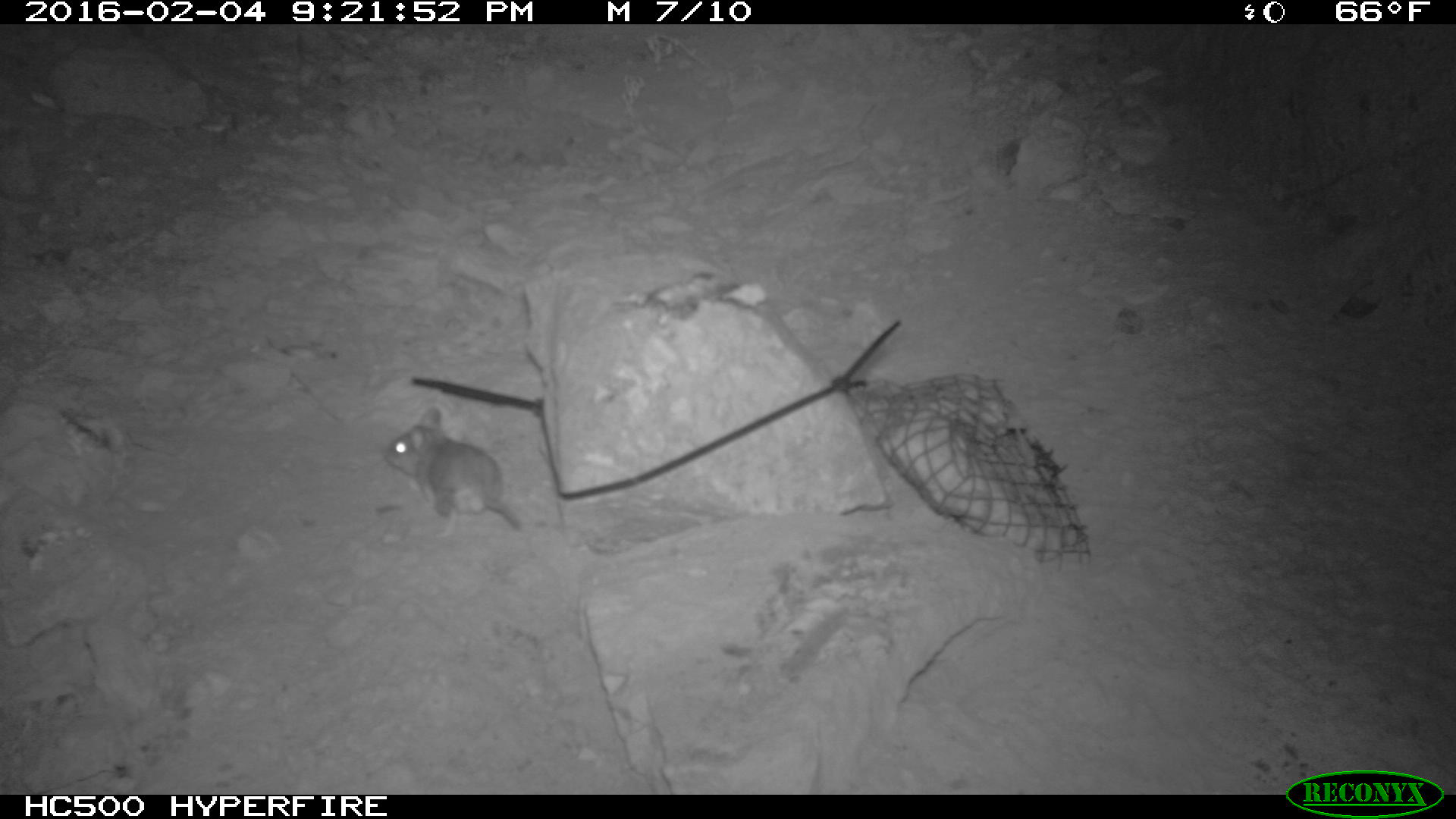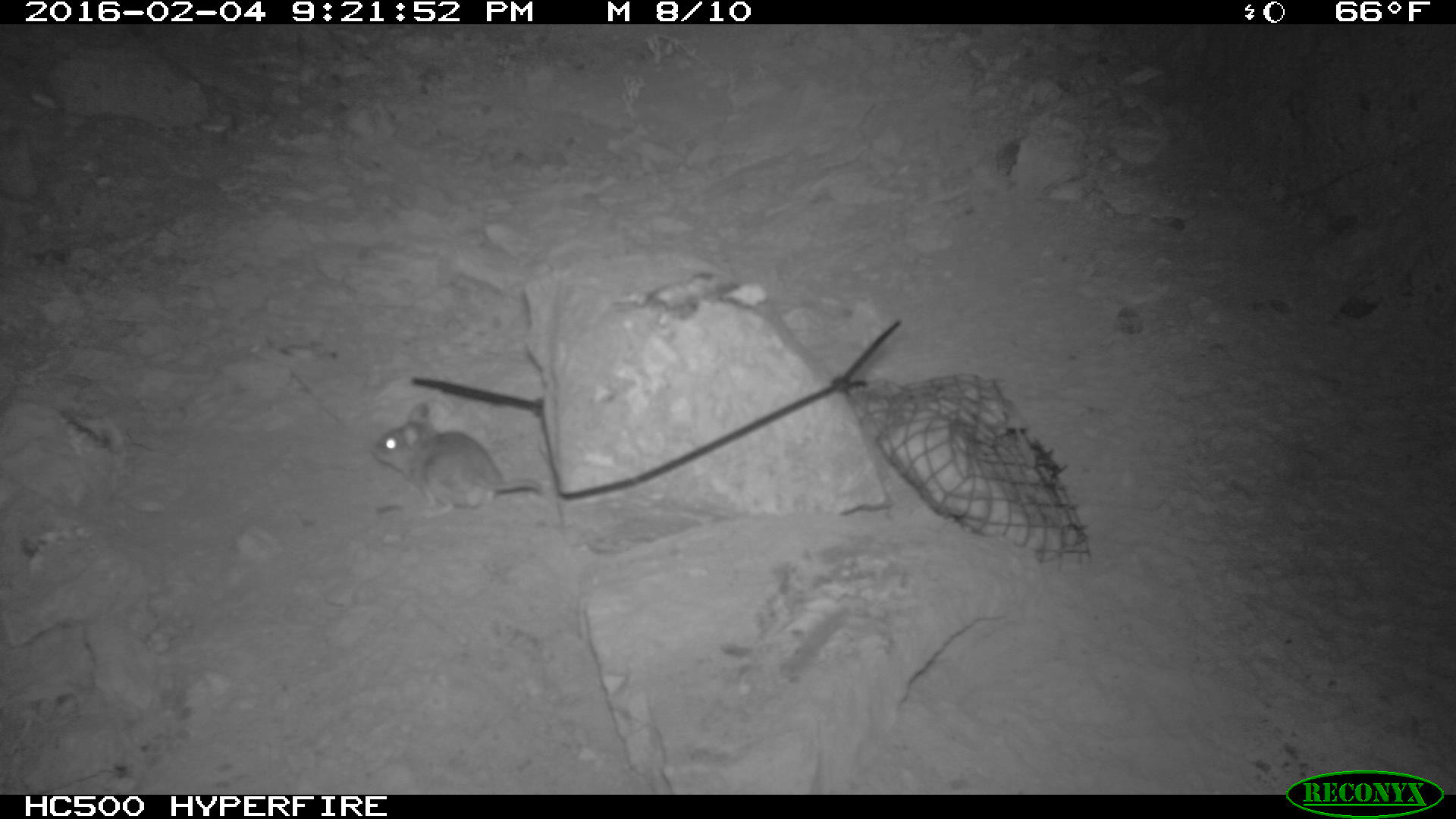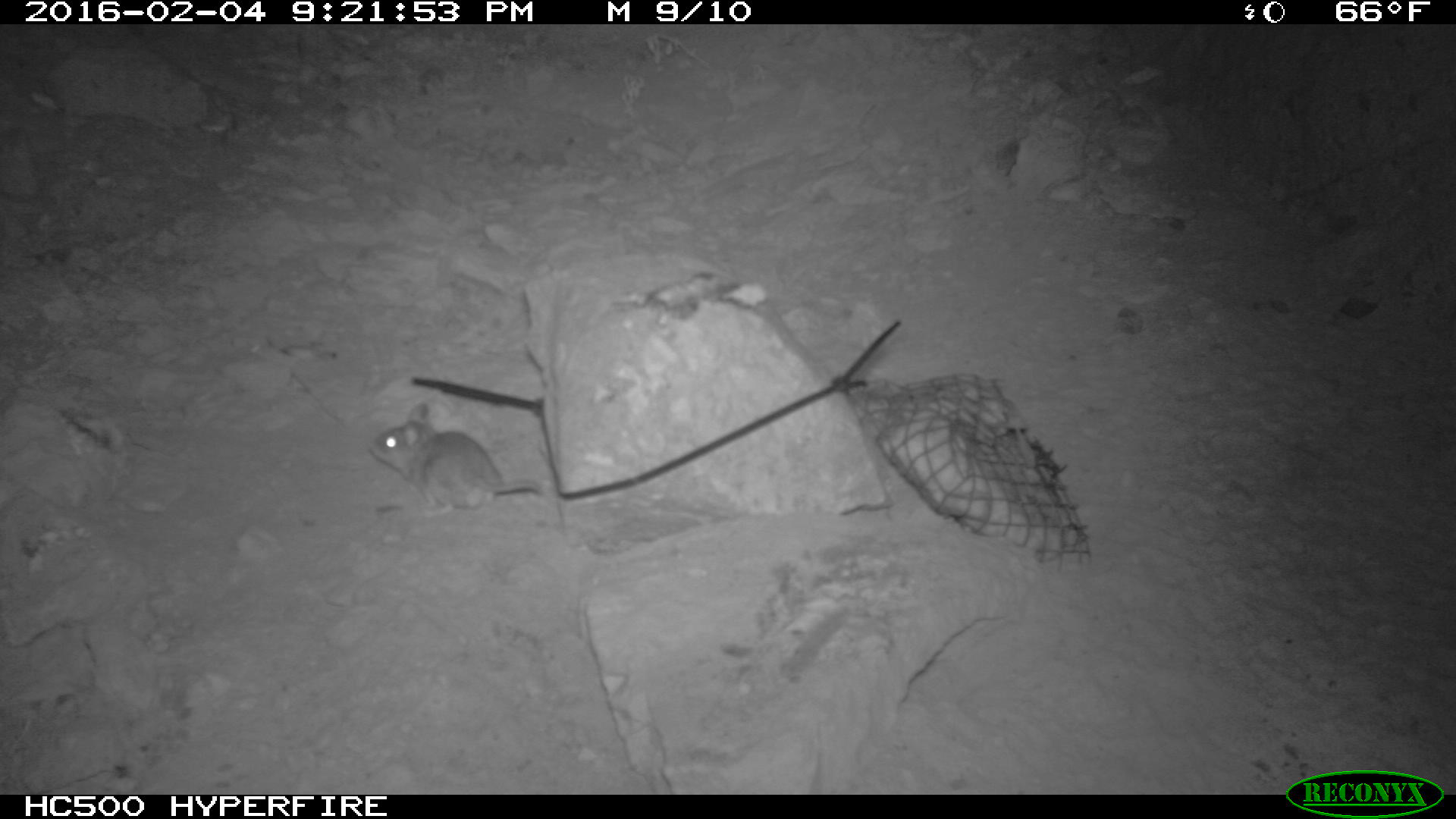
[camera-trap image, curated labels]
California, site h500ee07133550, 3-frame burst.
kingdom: Animalia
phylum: Chordata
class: Mammalia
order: Rodentia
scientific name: Rodentia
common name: rodent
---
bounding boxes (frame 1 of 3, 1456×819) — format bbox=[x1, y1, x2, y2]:
rodent: bbox=[381, 404, 523, 530]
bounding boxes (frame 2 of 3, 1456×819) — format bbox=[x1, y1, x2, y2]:
rodent: bbox=[373, 398, 567, 536]